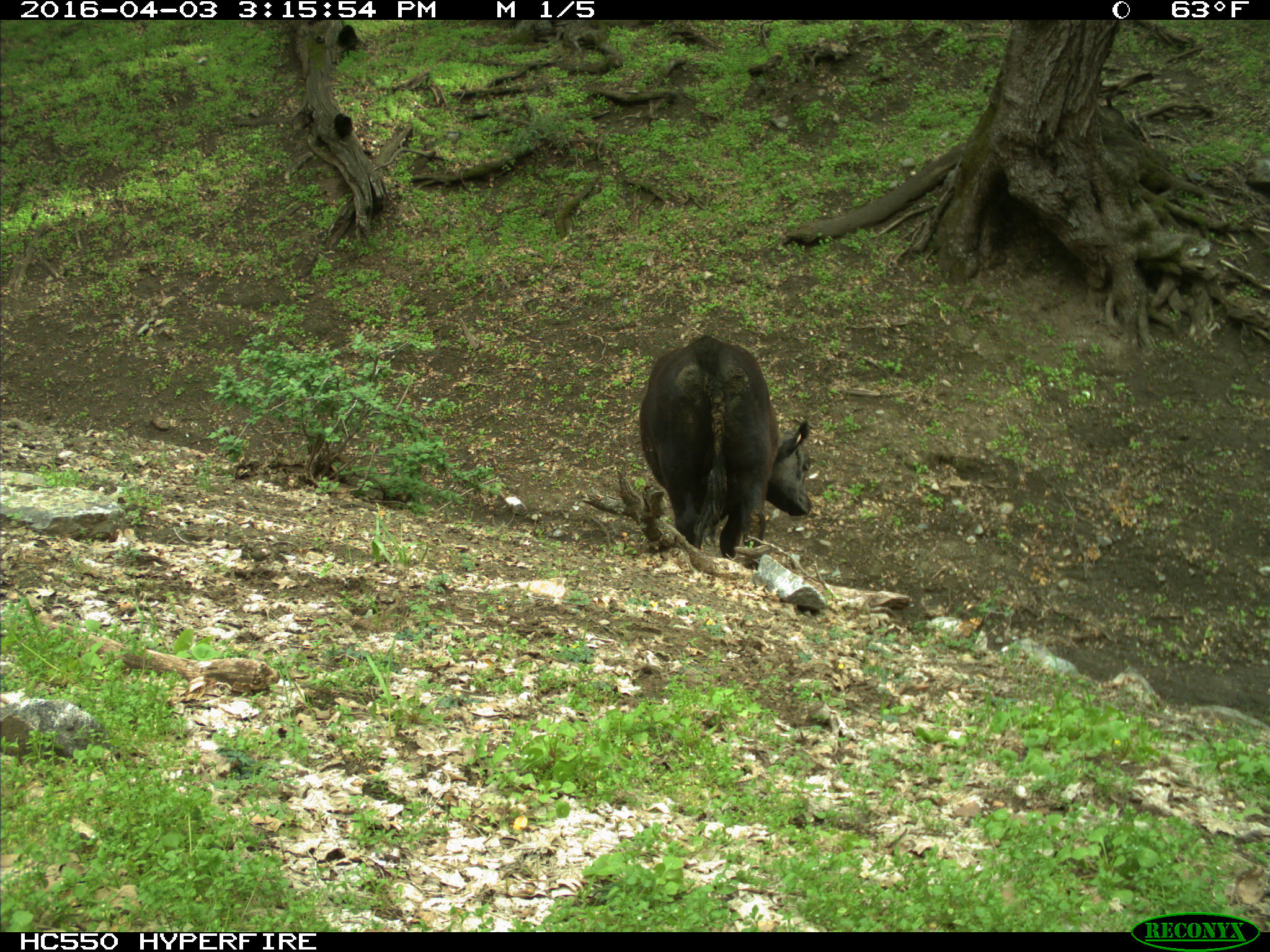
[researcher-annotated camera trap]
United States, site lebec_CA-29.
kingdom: Animalia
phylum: Chordata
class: Mammalia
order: Artiodactyla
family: Bovidae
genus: Bos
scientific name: Bos taurus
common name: domestic cow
Bos taurus (domestic cow).